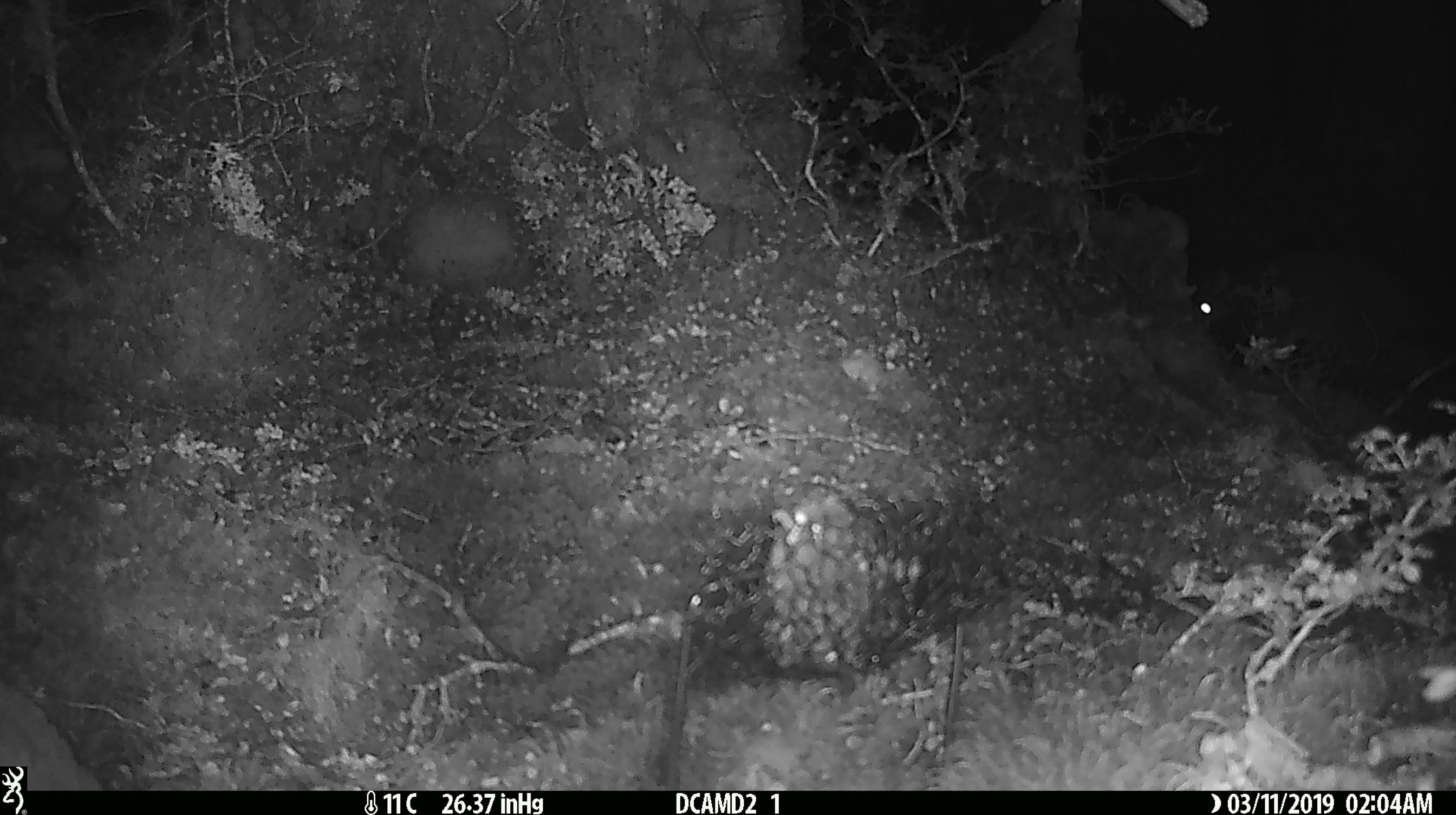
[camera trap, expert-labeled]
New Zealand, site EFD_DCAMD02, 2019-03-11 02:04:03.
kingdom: Animalia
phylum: Chordata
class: Mammalia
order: Diprotodontia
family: Phalangeridae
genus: Trichosurus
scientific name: Trichosurus vulpecula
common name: common brushtail possum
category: possum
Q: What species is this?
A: Possum (common brushtail possum) (Trichosurus vulpecula).